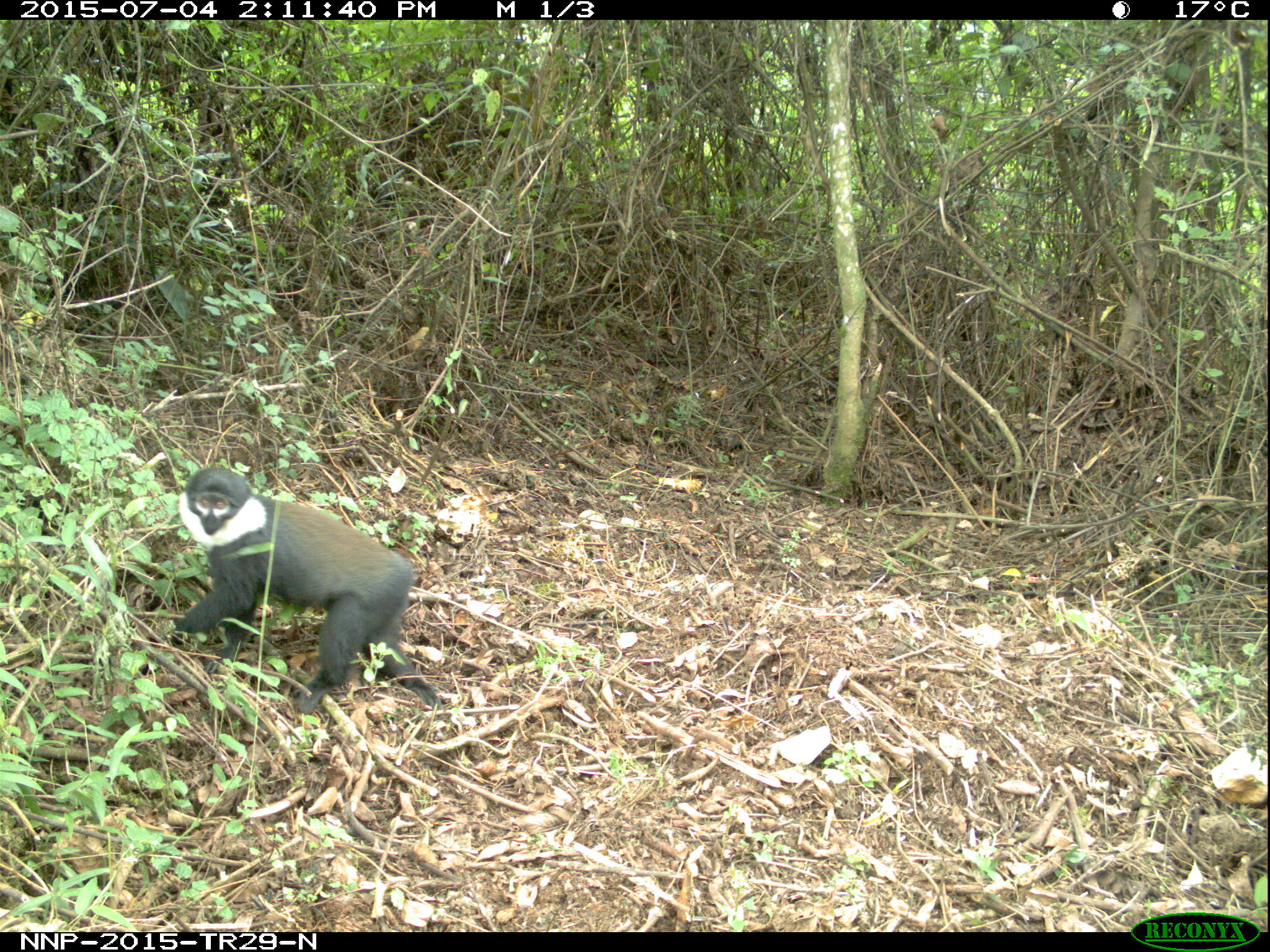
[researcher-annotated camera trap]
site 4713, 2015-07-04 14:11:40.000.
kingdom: Animalia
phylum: Chordata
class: Mammalia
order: Primates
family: Cercopithecidae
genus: Allochrocebus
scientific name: Allochrocebus lhoesti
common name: l'hoest's monkey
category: cercopithecus lhoesti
Cercopithecus lhoesti (l'hoest's monkey) (Allochrocebus lhoesti), count 1.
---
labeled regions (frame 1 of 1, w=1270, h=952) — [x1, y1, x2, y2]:
cercopithecus lhoesti: [155, 463, 444, 718]